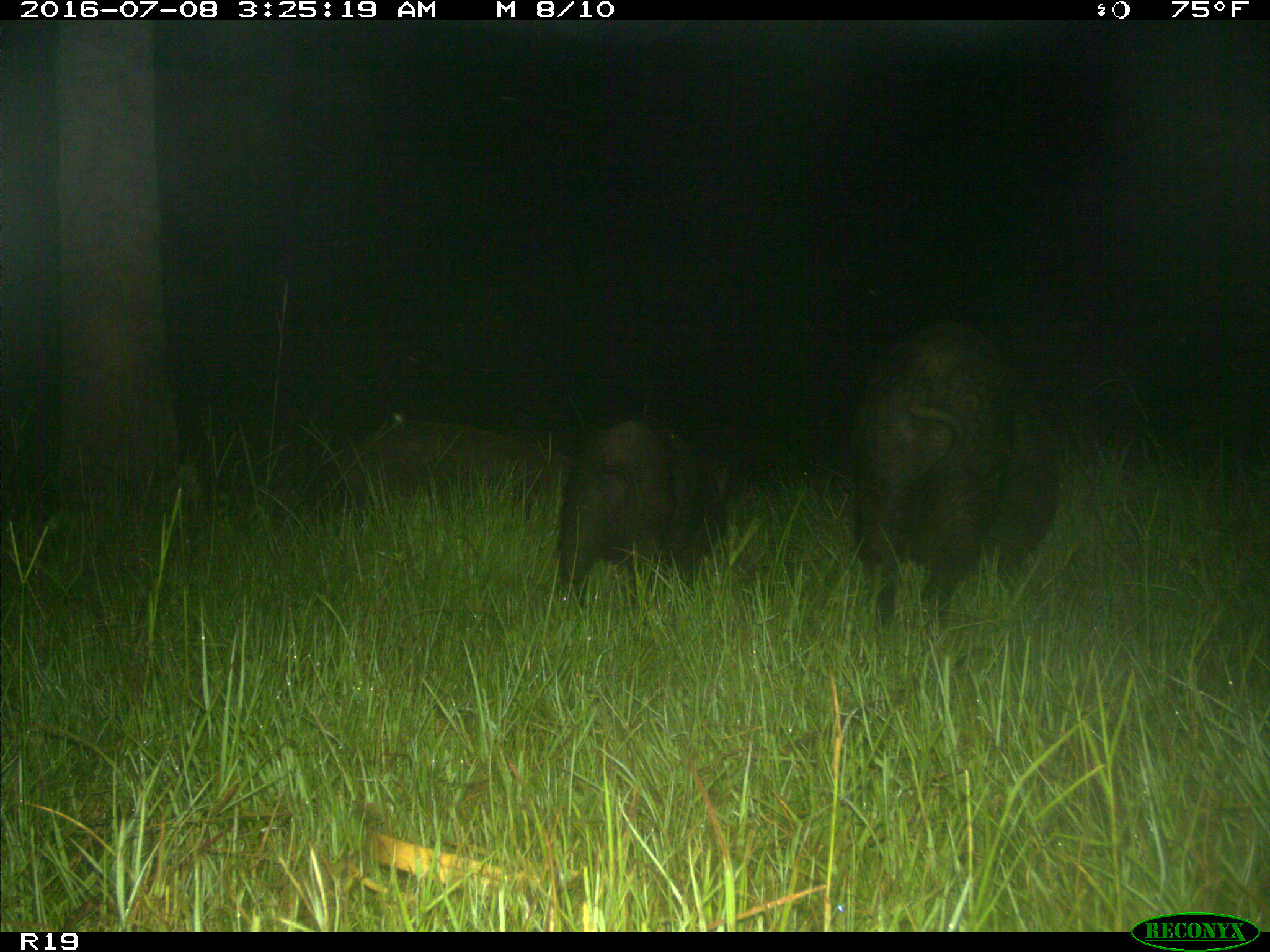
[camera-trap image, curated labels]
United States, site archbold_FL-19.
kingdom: Animalia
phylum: Chordata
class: Mammalia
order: Artiodactyla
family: Suidae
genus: Sus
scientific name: Sus scrofa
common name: wild boar